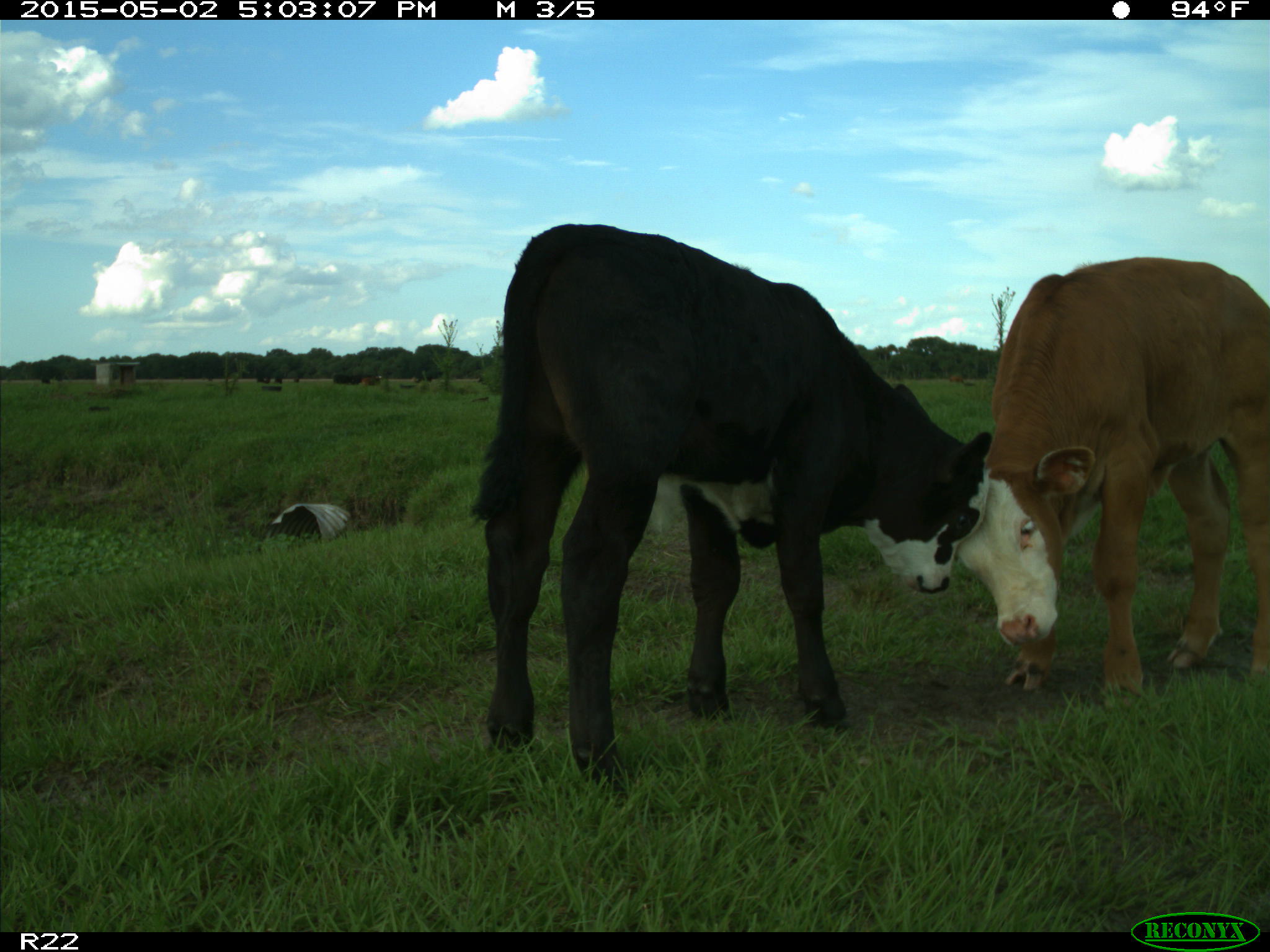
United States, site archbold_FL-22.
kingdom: Animalia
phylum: Chordata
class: Mammalia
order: Artiodactyla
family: Bovidae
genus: Bos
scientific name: Bos taurus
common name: domestic cow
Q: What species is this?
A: Bos taurus (domestic cow).